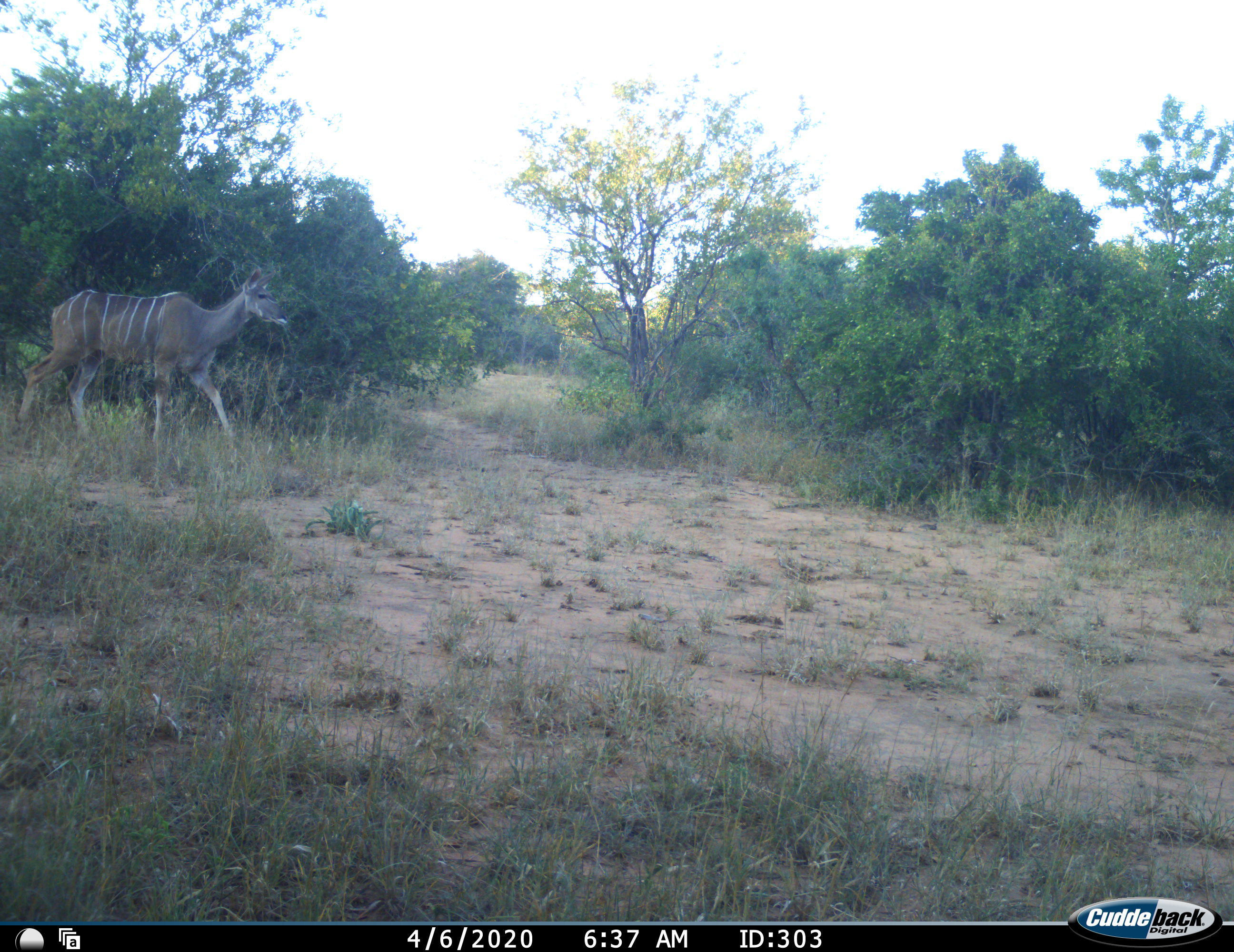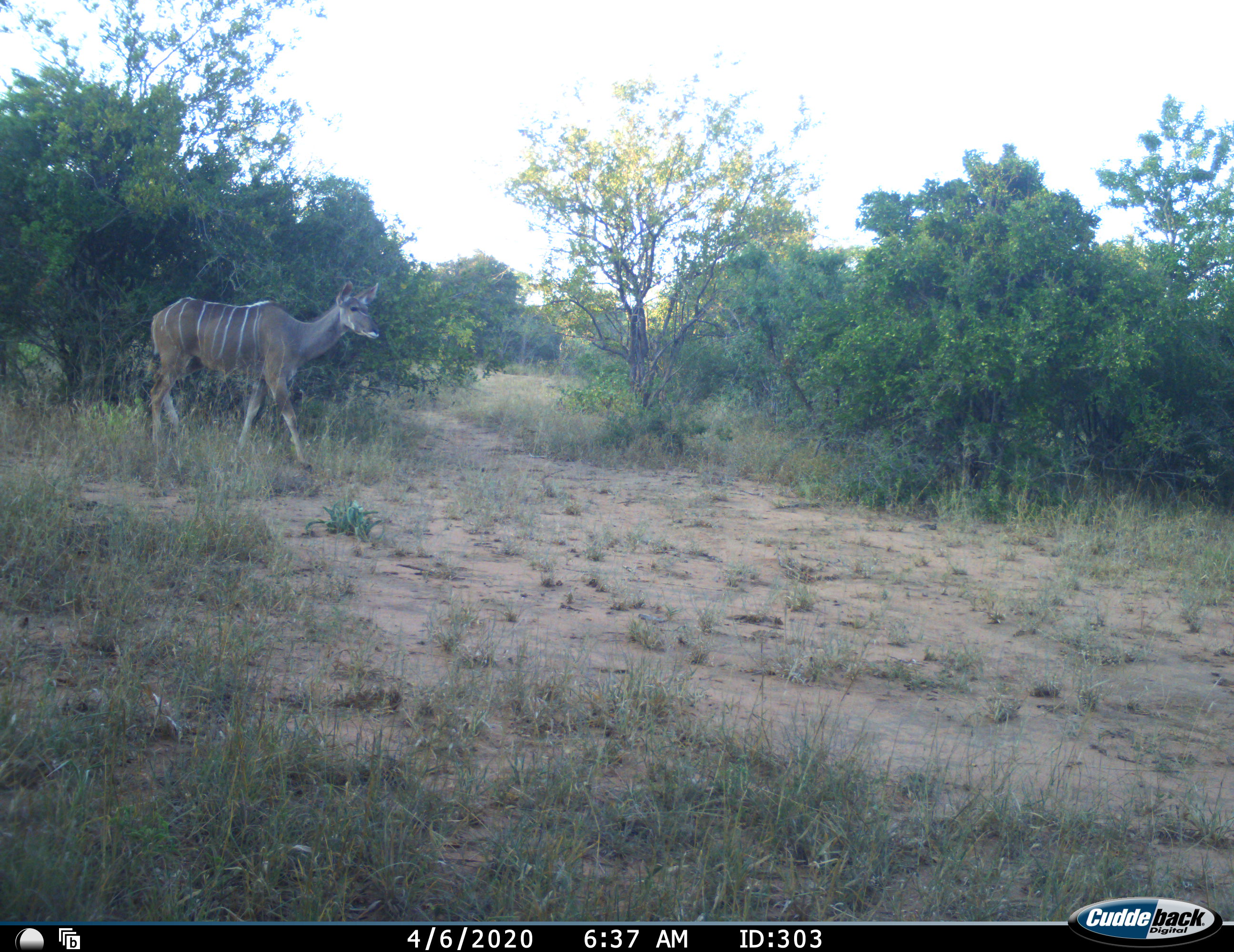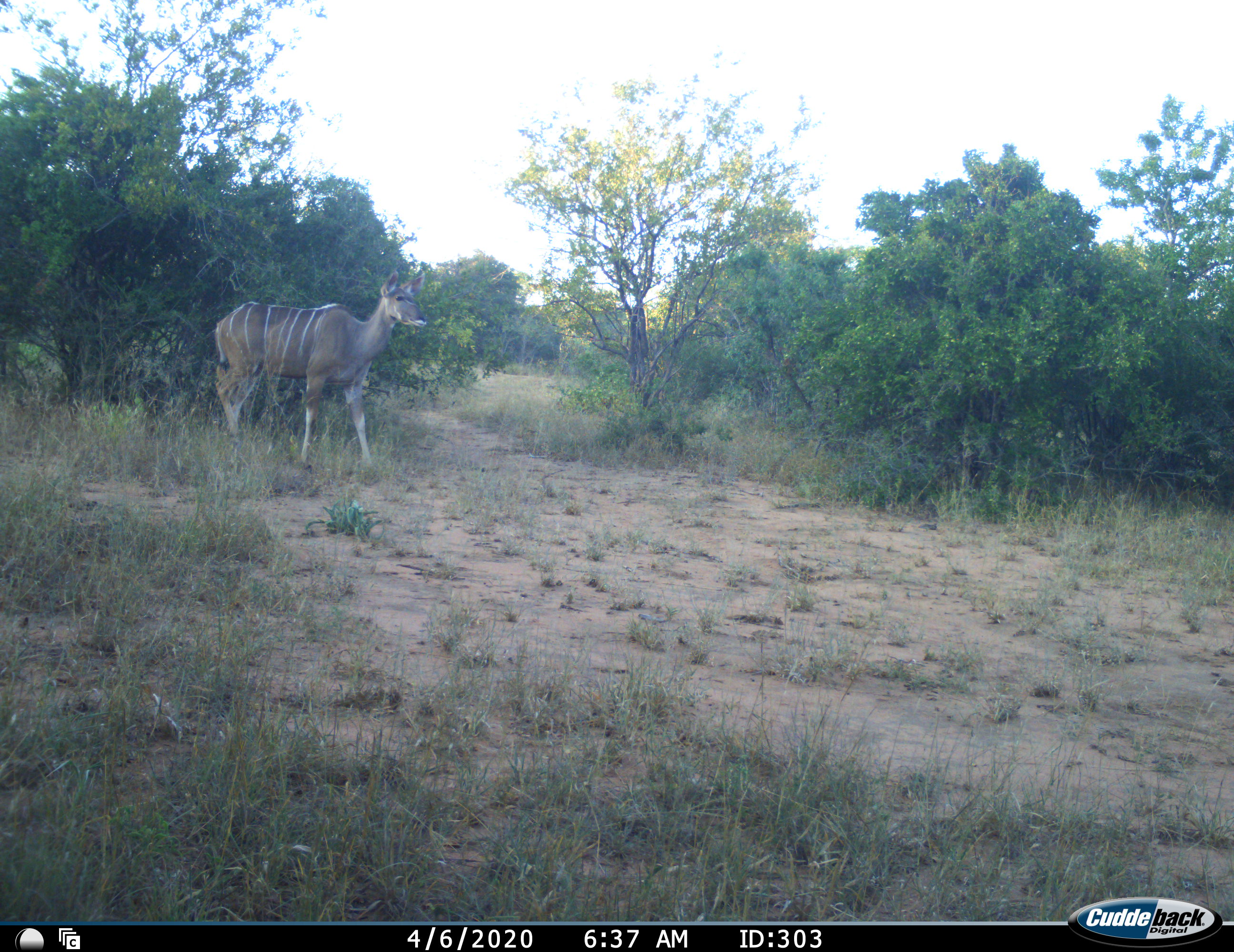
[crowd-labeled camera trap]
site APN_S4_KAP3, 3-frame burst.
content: unidentified animal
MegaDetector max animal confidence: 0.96